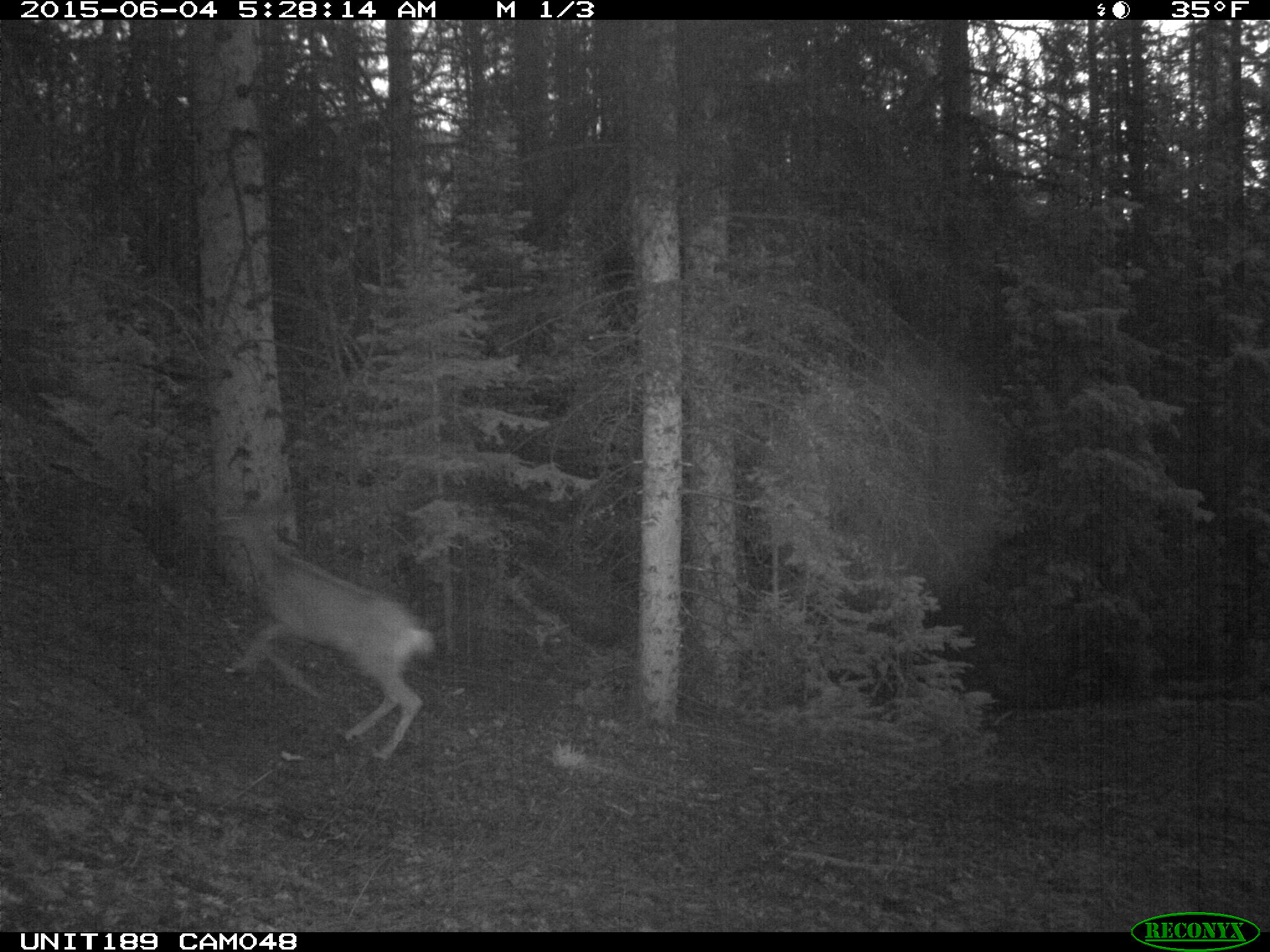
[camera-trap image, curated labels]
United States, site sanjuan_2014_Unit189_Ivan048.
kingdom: Animalia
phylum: Chordata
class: Mammalia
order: Artiodactyla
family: Cervidae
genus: Odocoileus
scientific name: Odocoileus hemionus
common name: mule deer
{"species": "Odocoileus hemionus (mule deer)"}